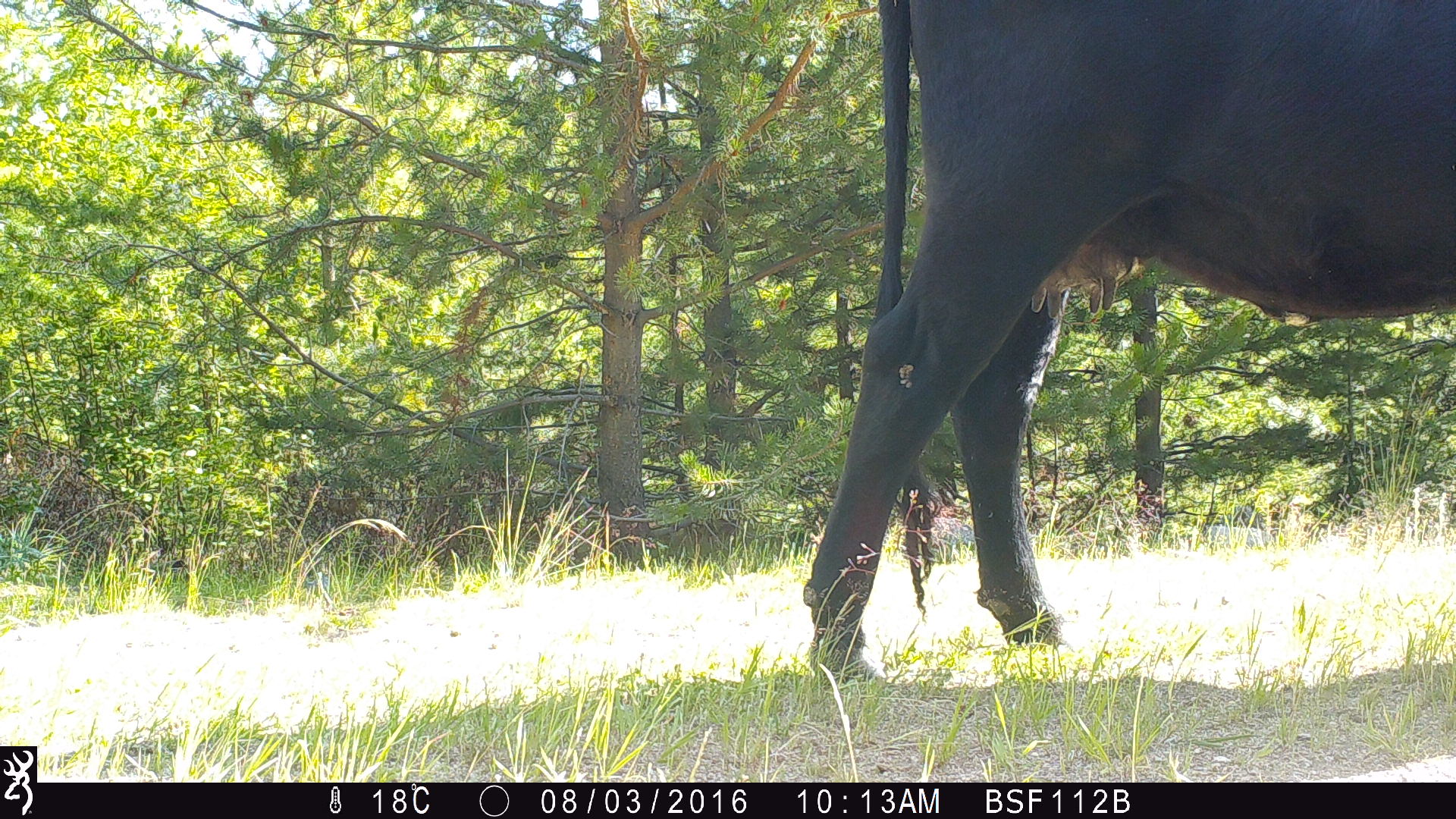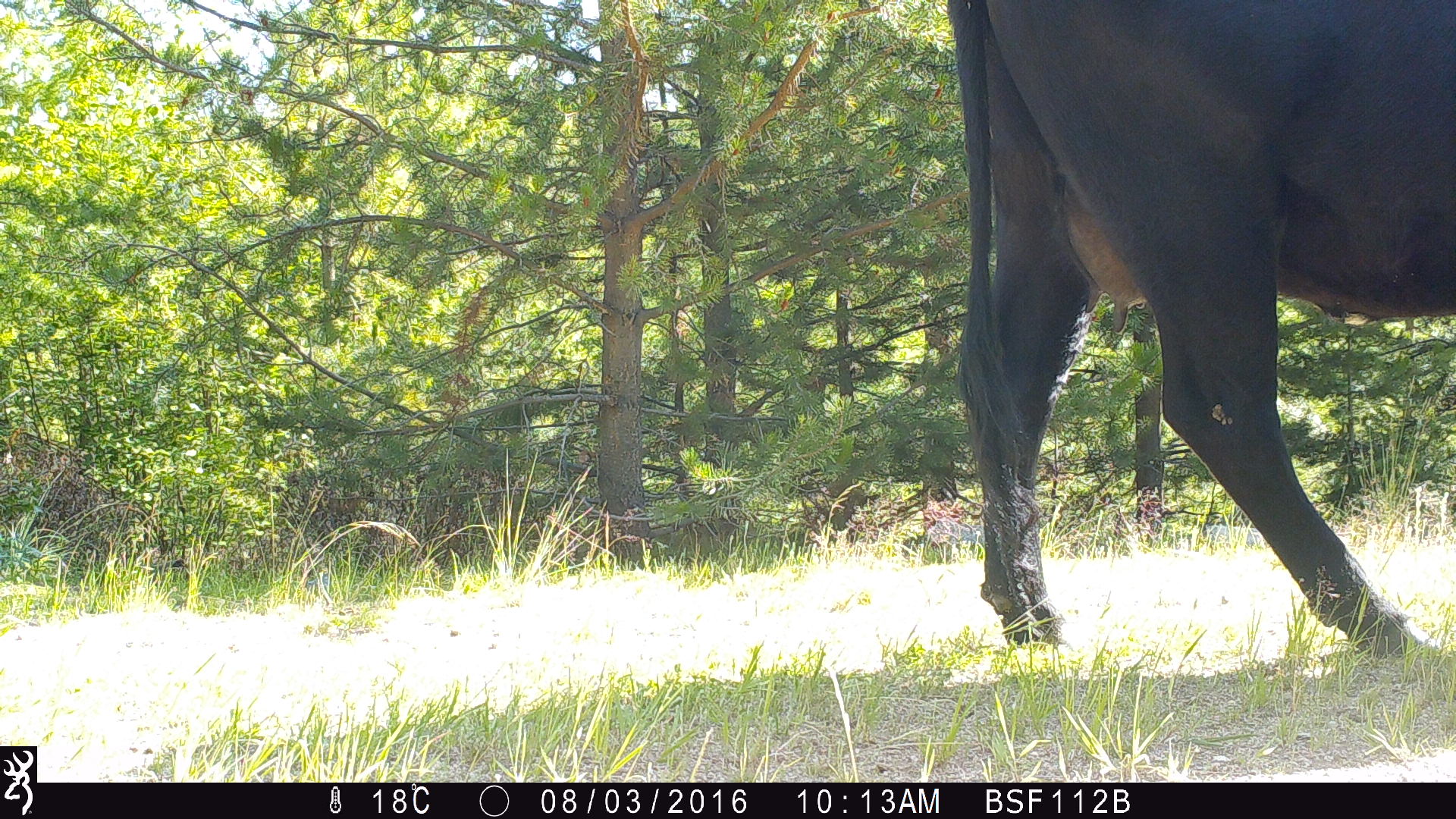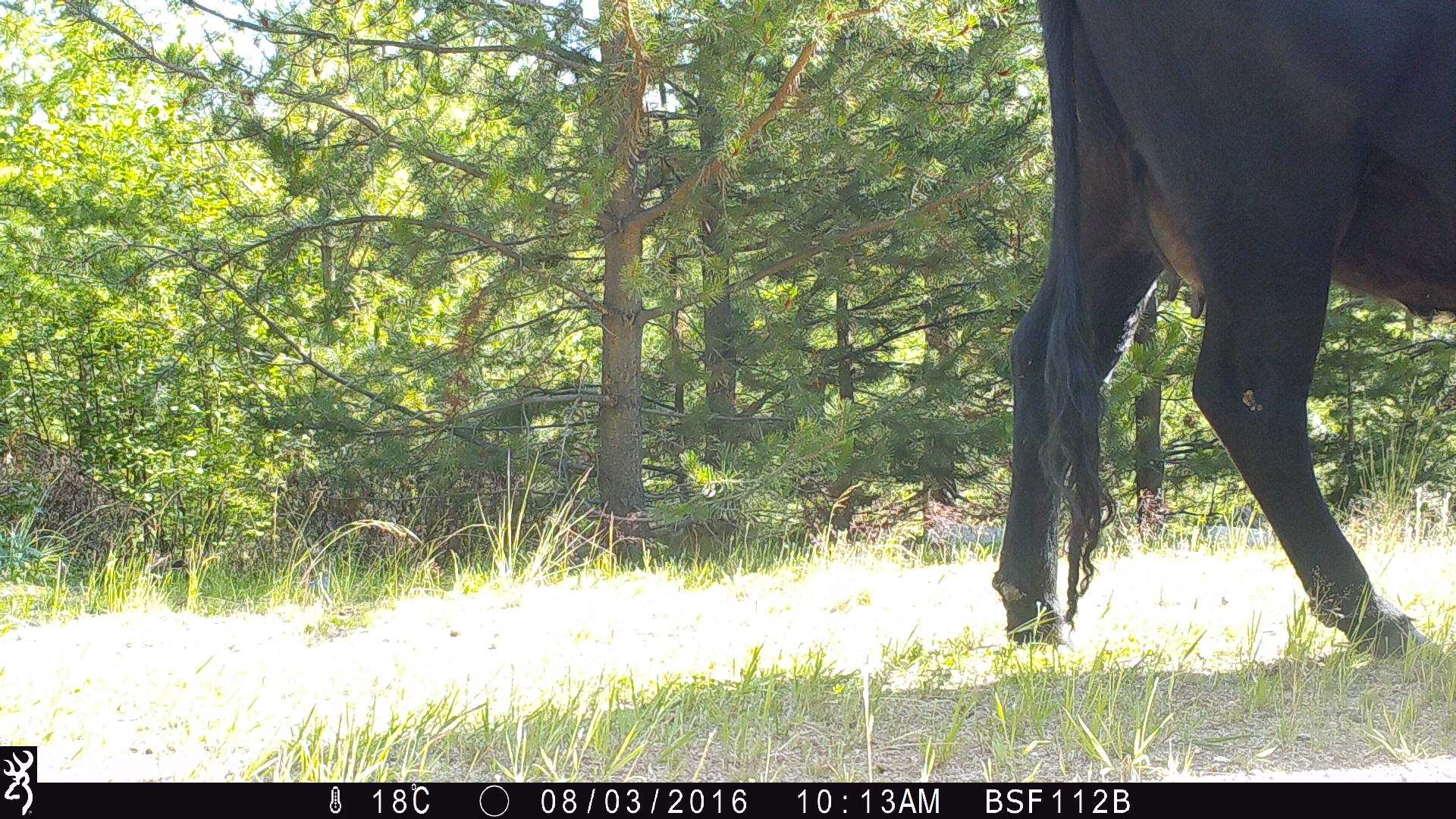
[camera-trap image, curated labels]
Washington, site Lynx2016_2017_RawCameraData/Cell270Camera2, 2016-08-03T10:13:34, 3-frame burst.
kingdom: Animalia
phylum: Chordata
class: Mammalia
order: Artiodactyla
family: Bovidae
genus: Bos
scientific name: Bos taurus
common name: domestic cattle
Domestic cattle (Bos taurus). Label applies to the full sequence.